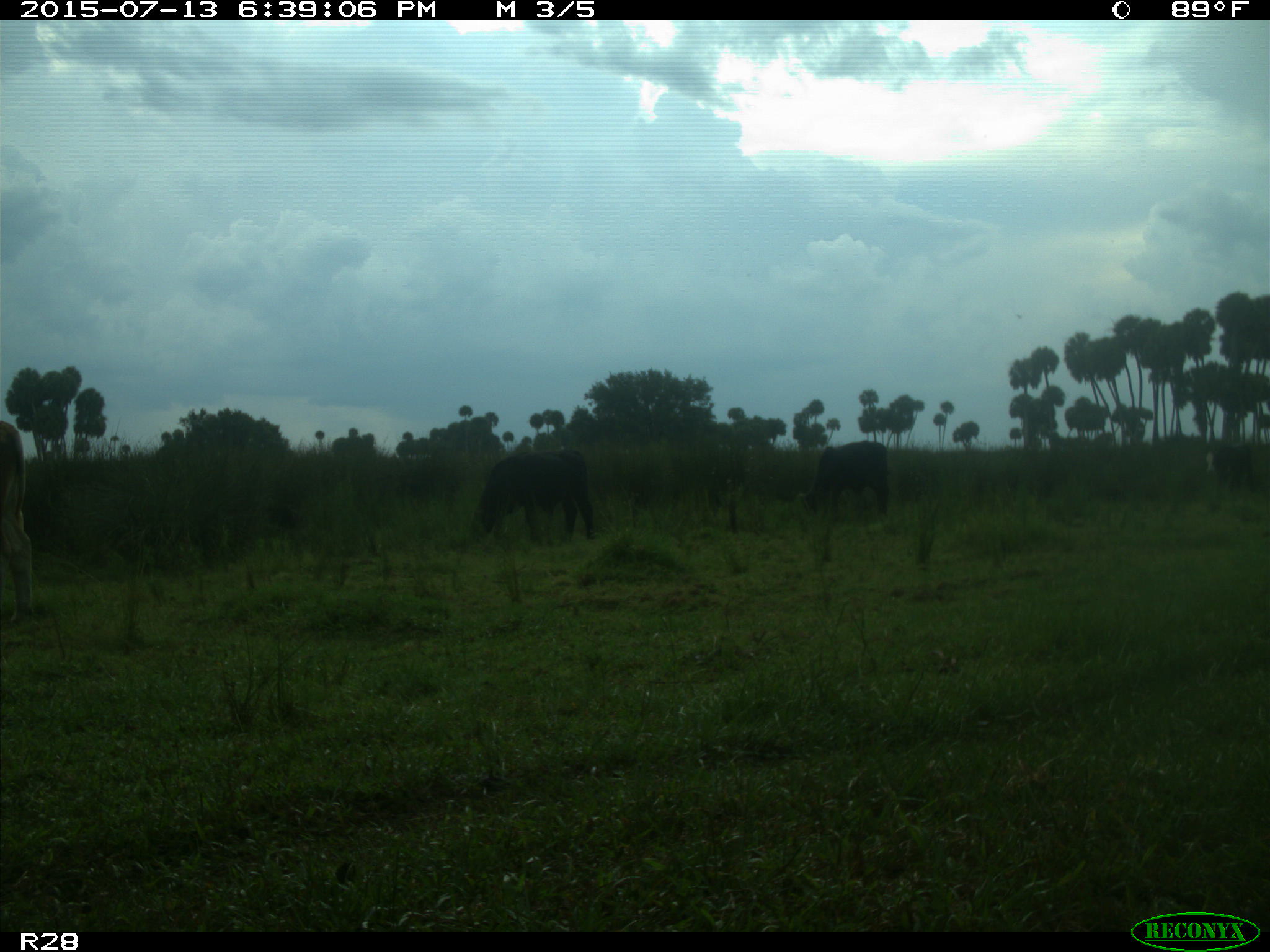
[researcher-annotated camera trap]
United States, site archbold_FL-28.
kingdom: Animalia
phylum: Chordata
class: Mammalia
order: Artiodactyla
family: Bovidae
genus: Bos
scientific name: Bos taurus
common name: domestic cow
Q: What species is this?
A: Bos taurus (domestic cow).